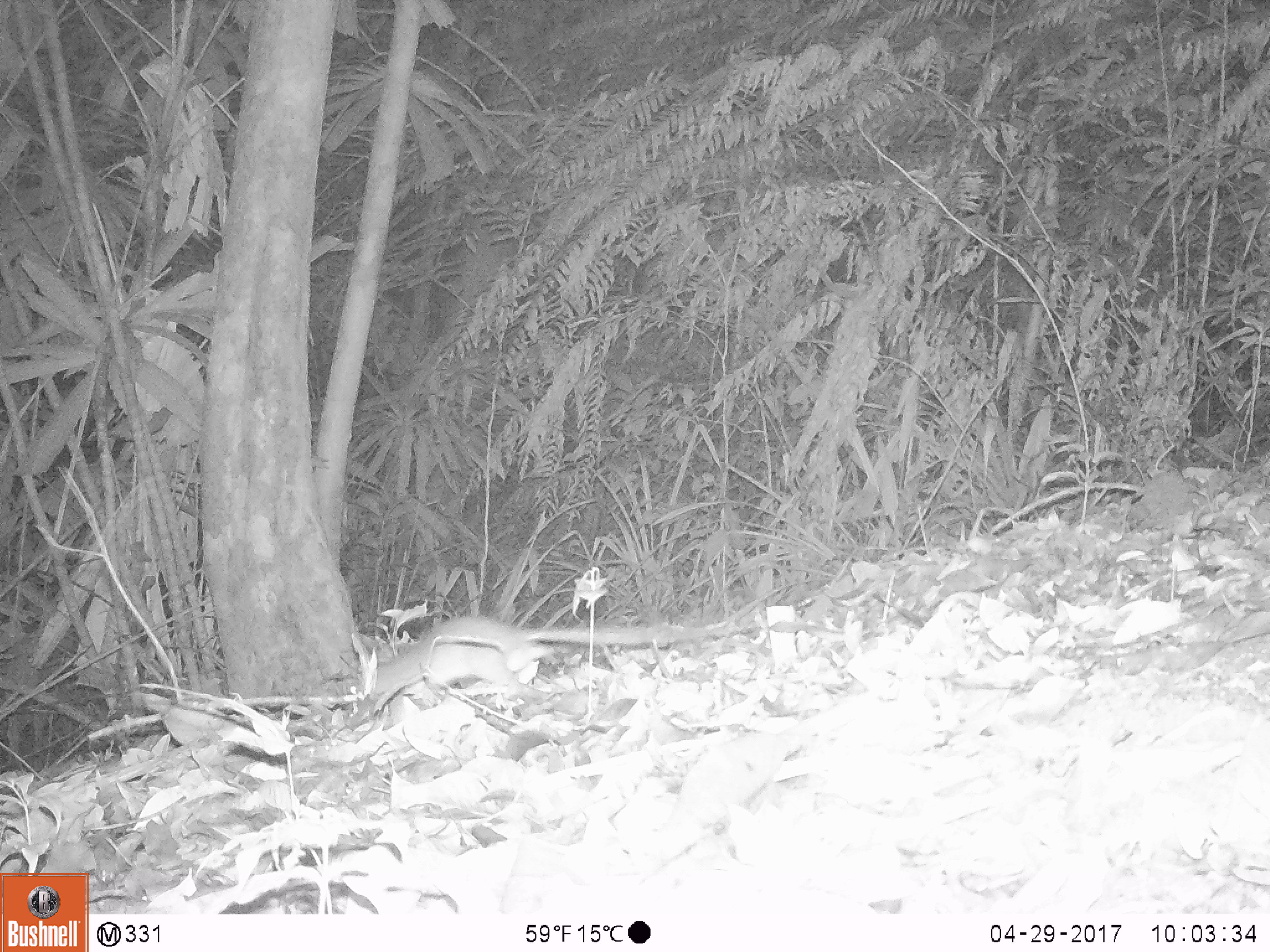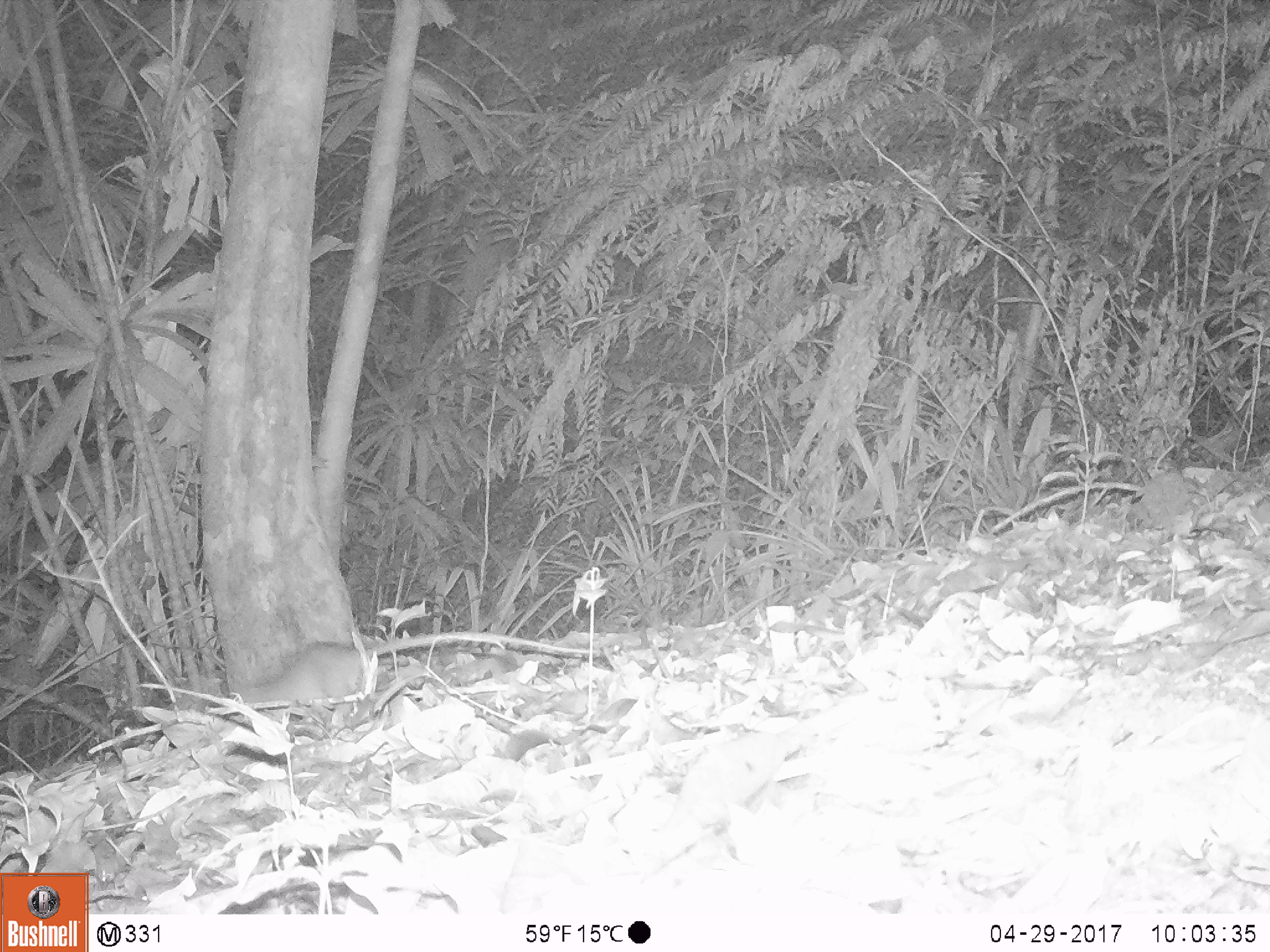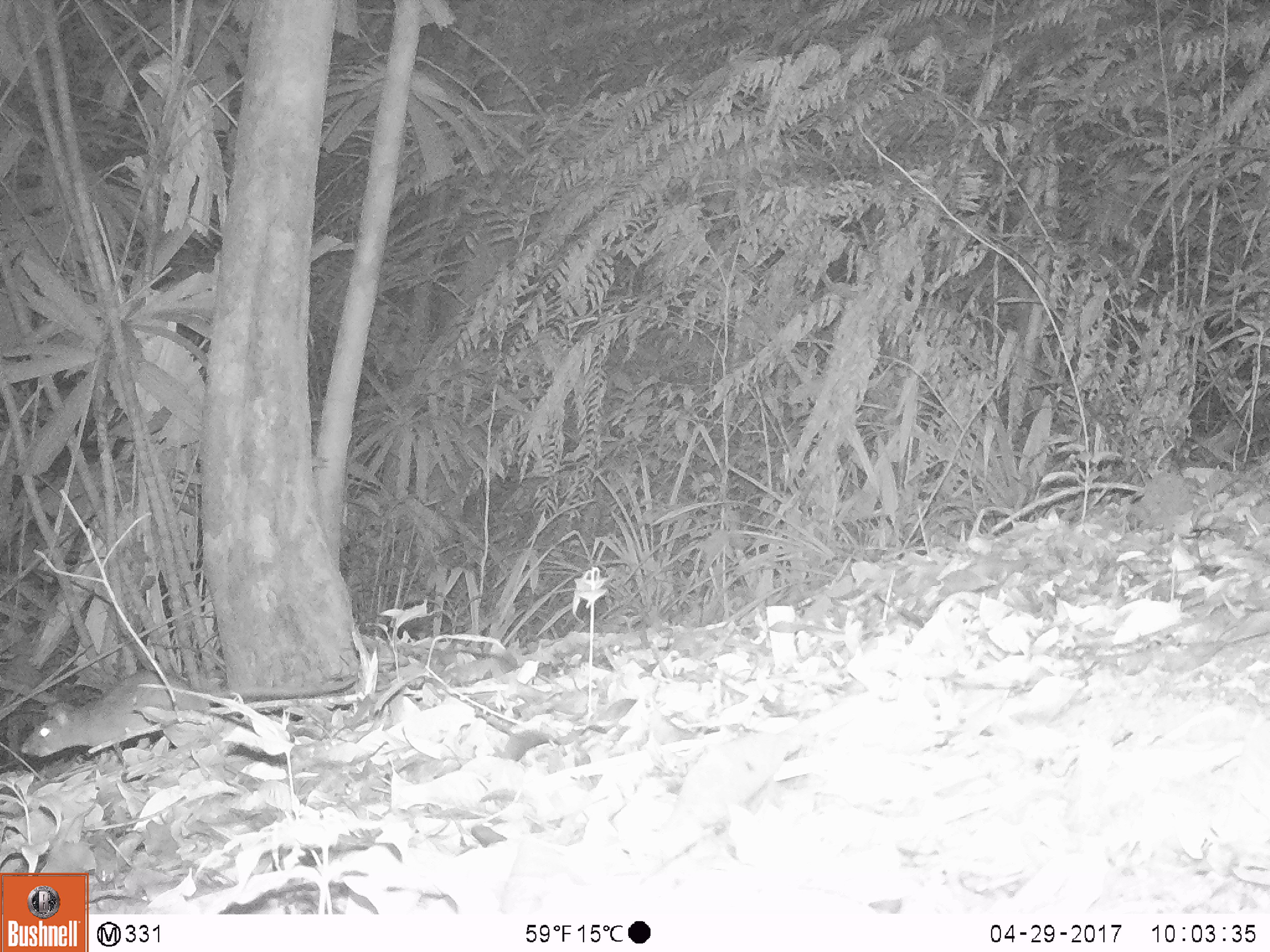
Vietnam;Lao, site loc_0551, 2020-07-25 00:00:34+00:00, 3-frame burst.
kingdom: Animalia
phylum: Chordata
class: Mammalia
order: Rodentia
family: Muridae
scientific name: Muridae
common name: old-world mice and rats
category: unidentified murid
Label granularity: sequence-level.